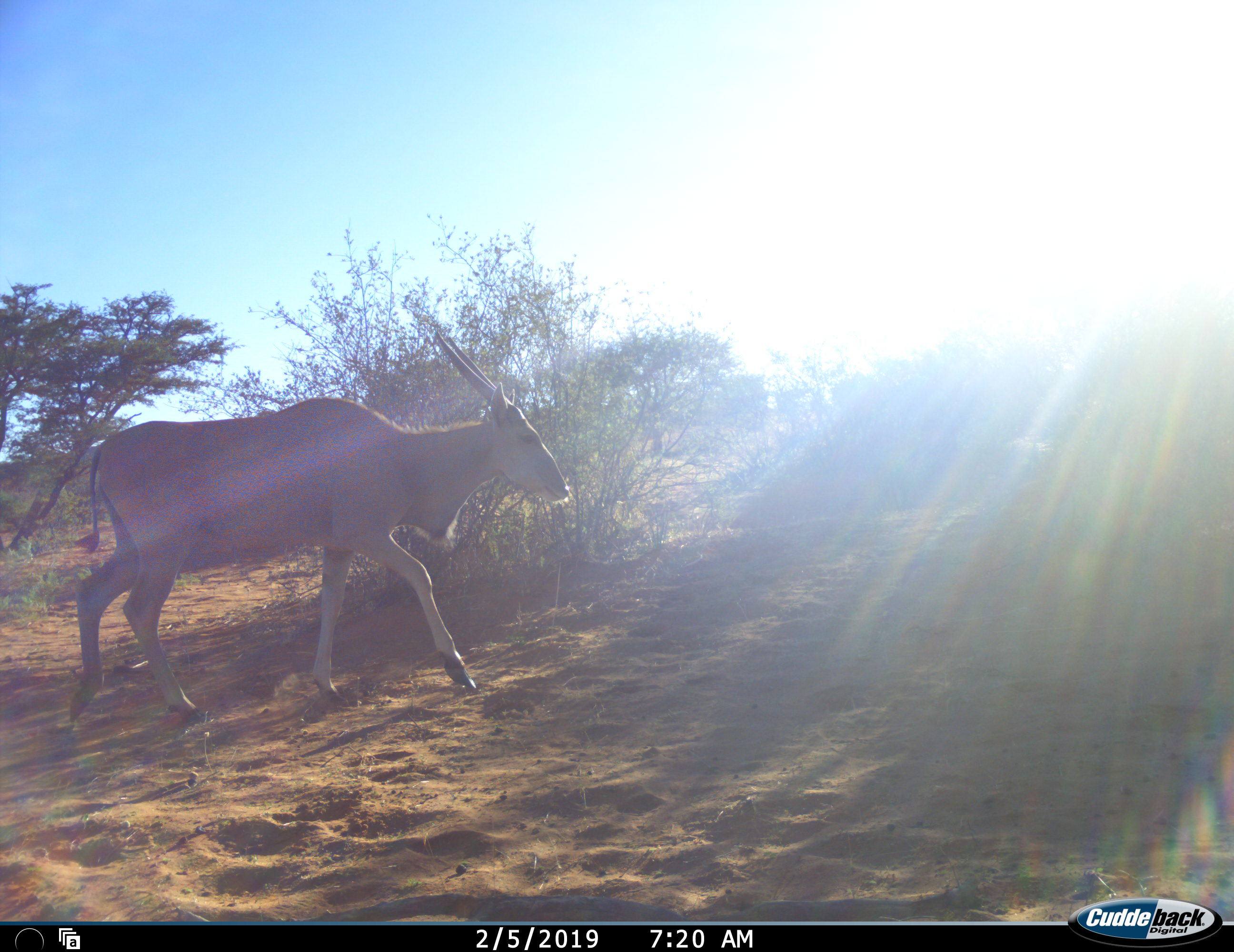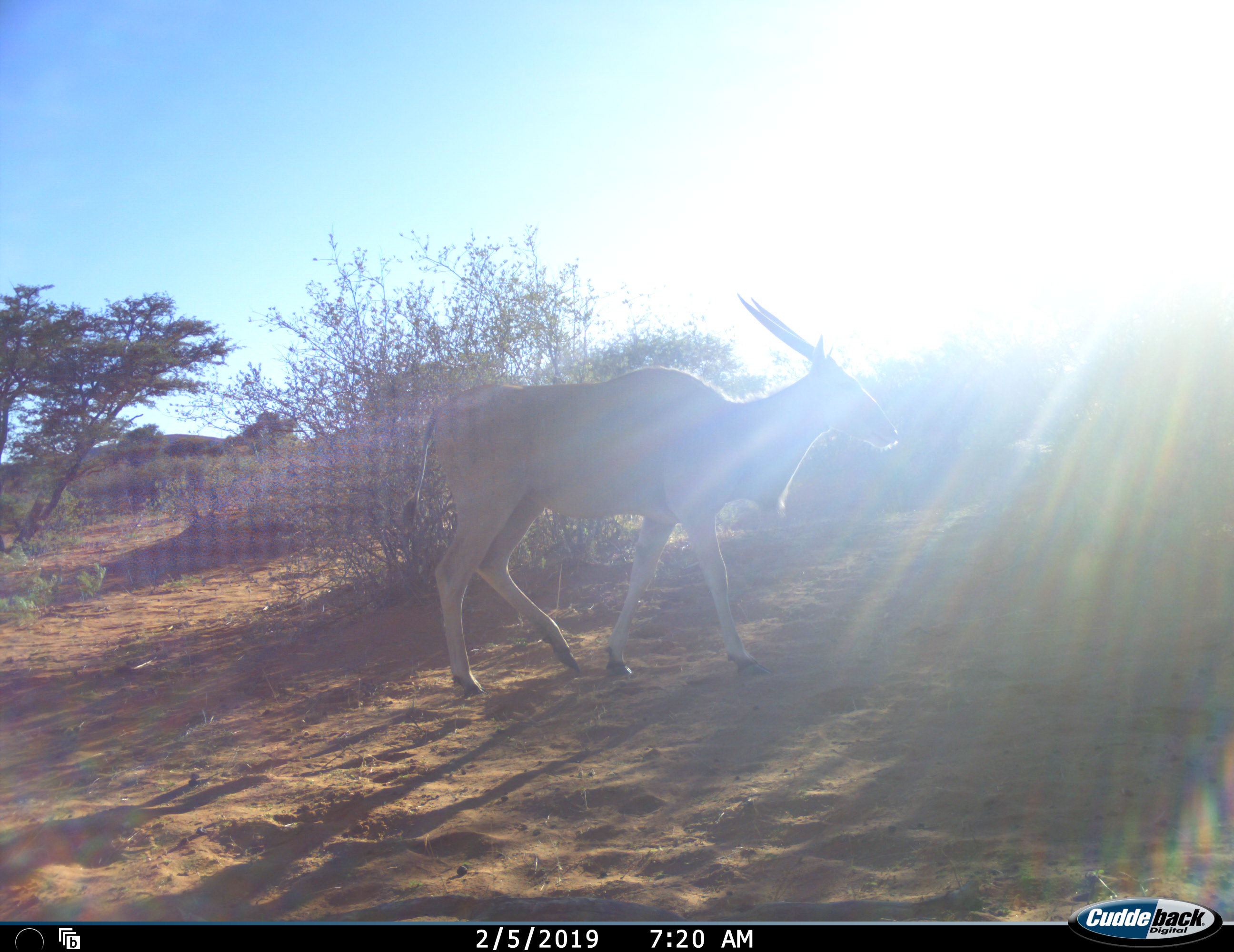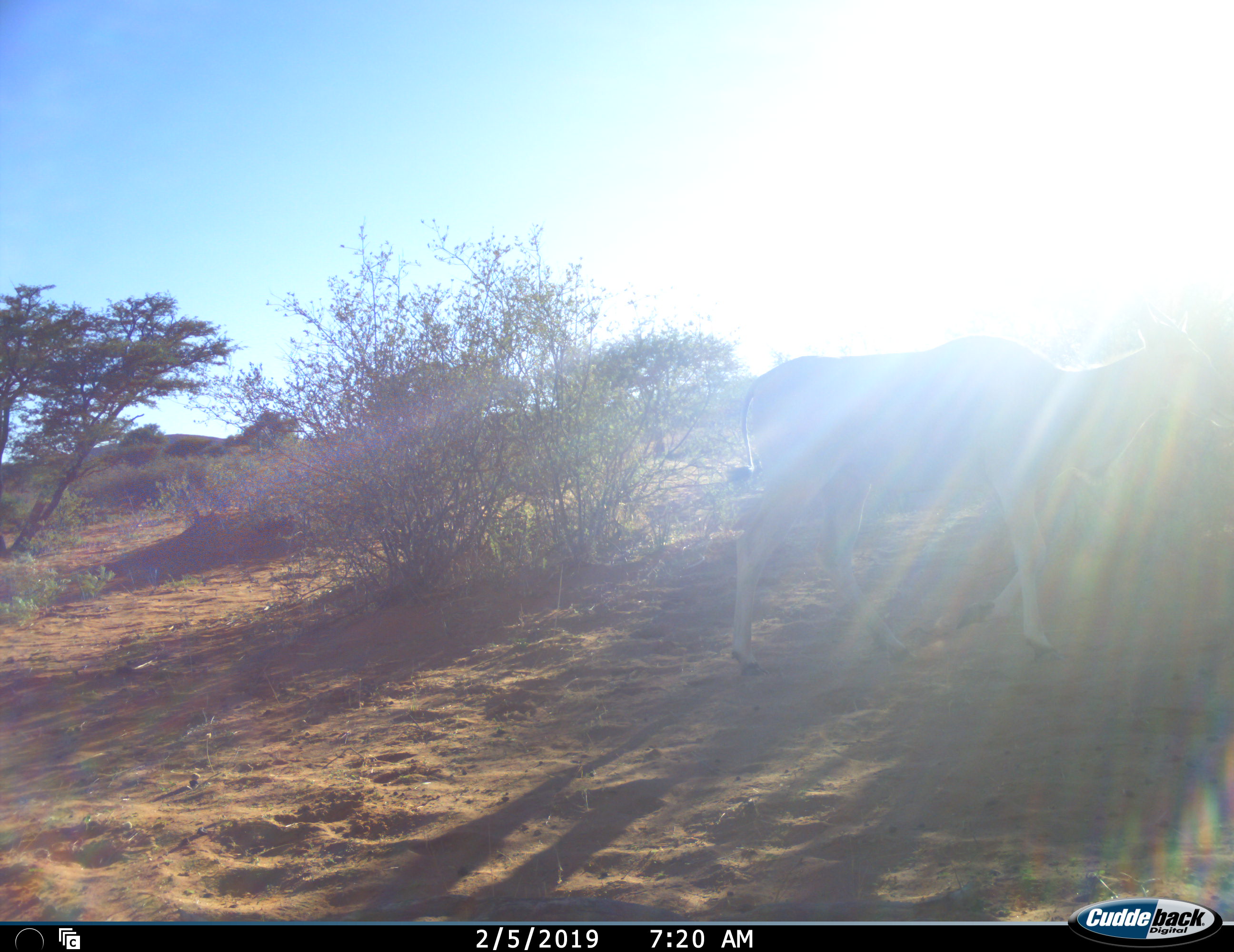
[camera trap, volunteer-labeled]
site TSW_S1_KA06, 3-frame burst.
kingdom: Animalia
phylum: Chordata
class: Mammalia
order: Artiodactyla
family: Bovidae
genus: Tragelaphus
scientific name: Tragelaphus oryx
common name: eland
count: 1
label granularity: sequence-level